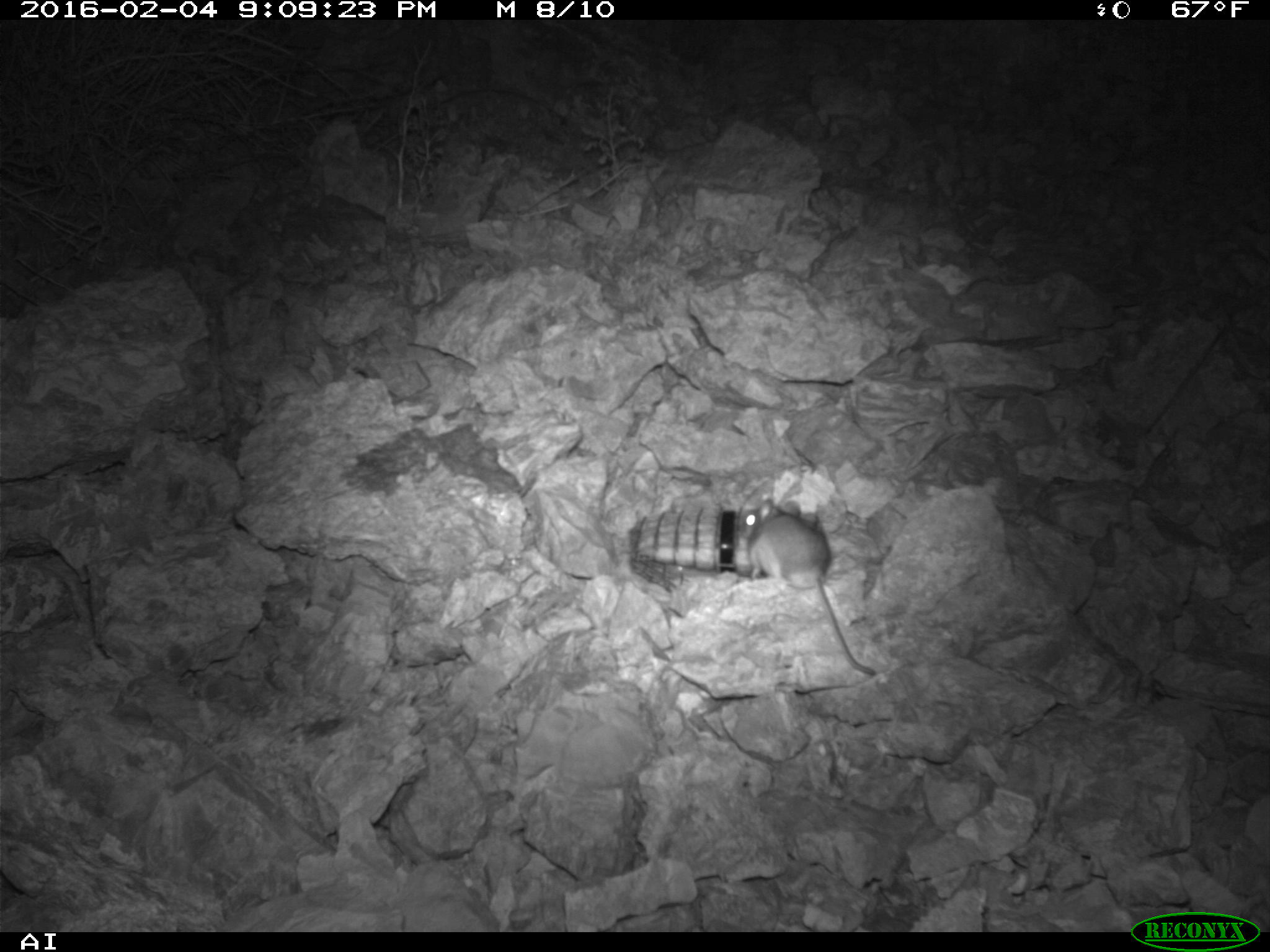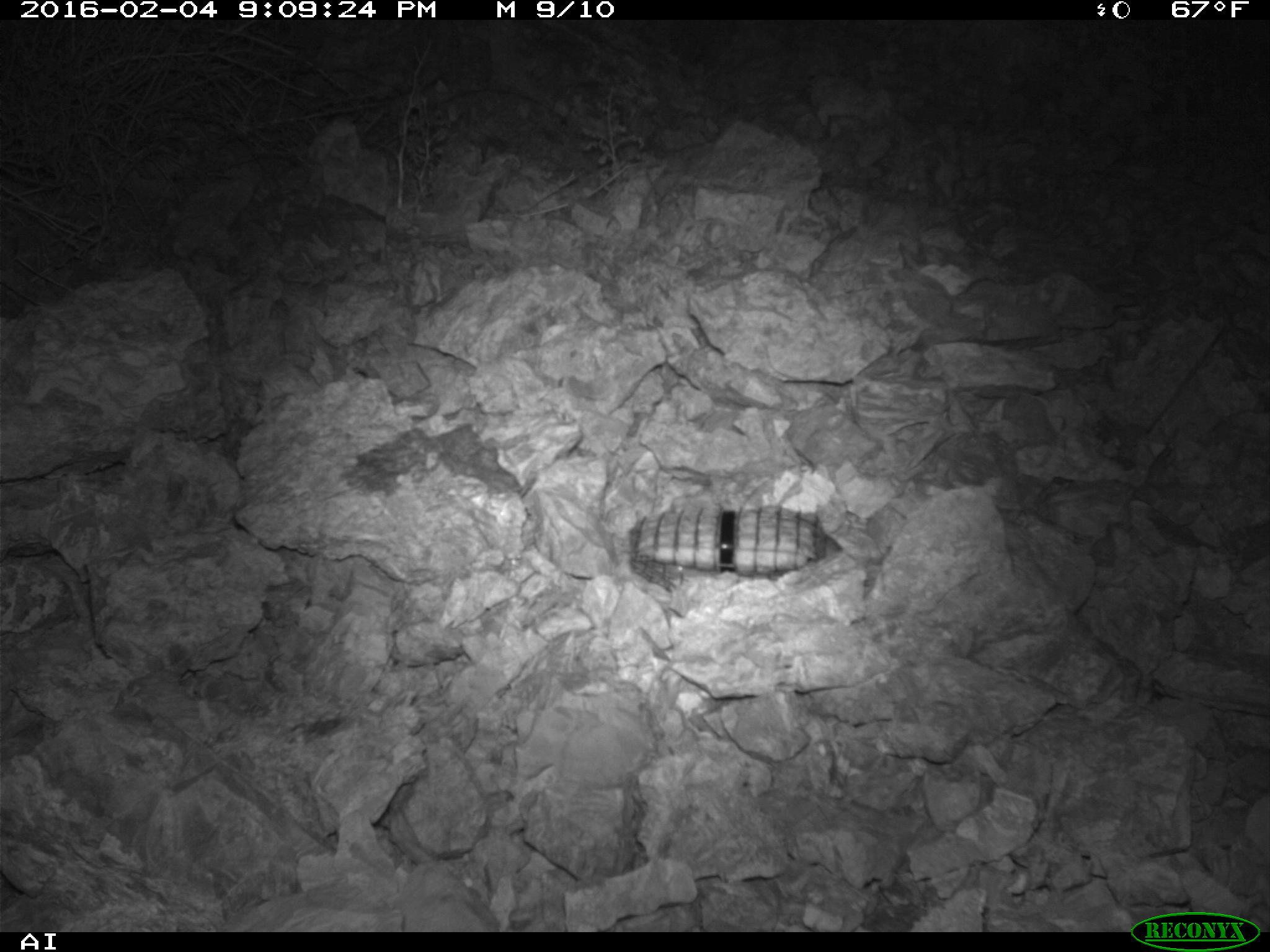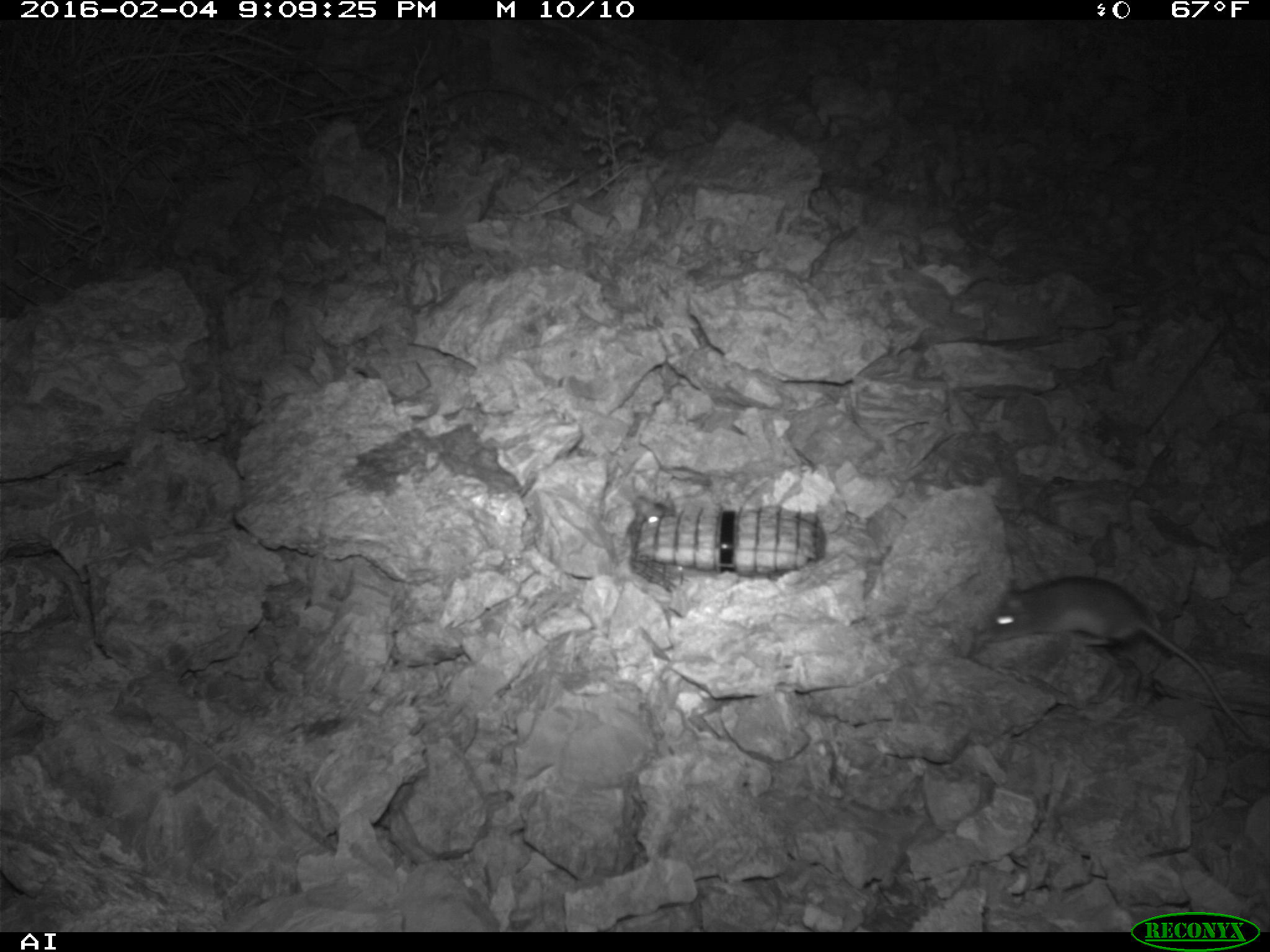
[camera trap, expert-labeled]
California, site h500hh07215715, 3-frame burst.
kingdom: Animalia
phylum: Chordata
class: Mammalia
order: Rodentia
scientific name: Rodentia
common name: rodent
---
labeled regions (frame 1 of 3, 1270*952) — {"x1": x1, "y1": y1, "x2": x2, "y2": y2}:
rodent: {"x1": 733, "y1": 496, "x2": 873, "y2": 674}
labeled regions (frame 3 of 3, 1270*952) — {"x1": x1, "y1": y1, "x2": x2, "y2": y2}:
rodent: {"x1": 985, "y1": 575, "x2": 1256, "y2": 739}; {"x1": 631, "y1": 490, "x2": 670, "y2": 526}